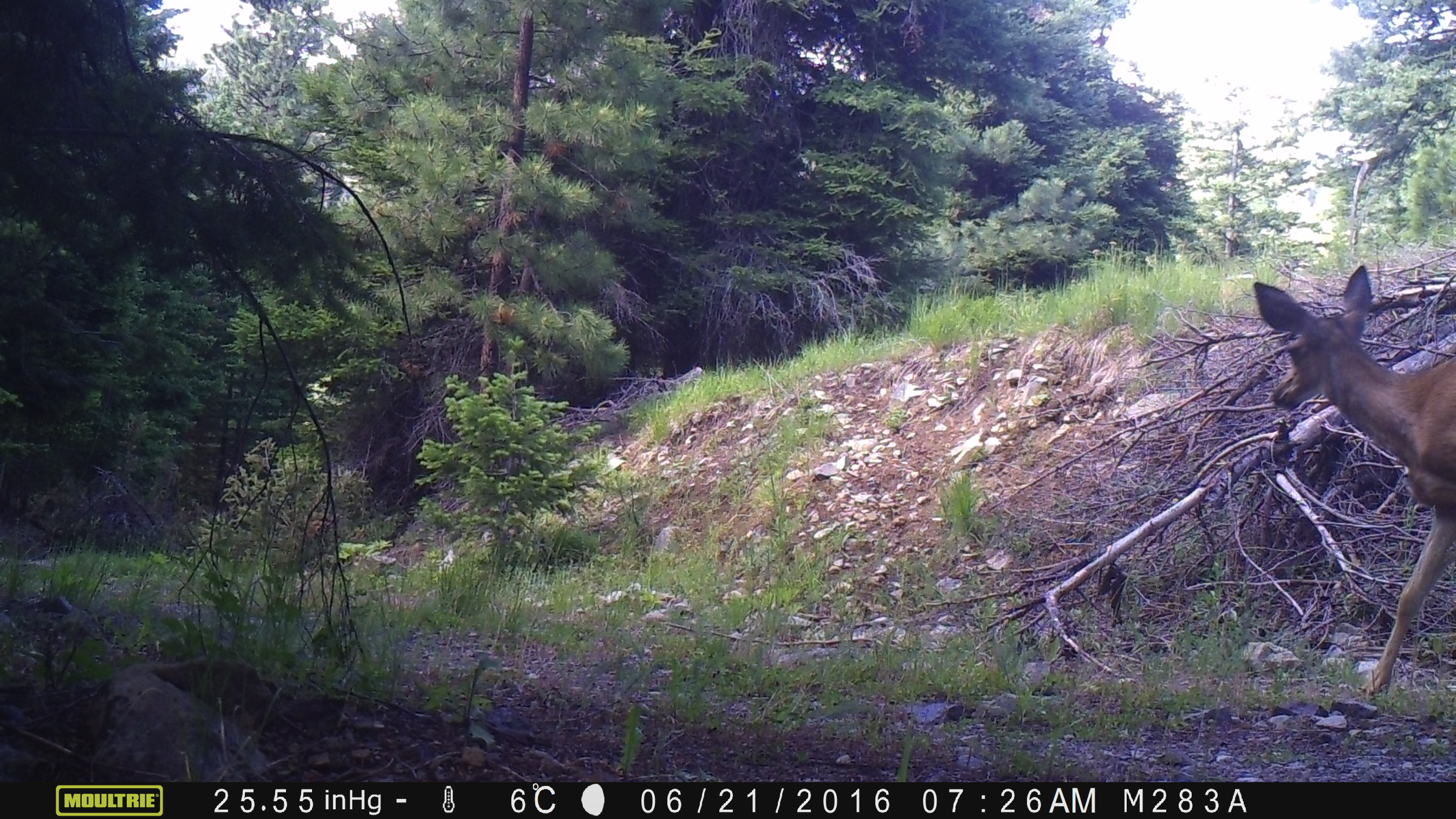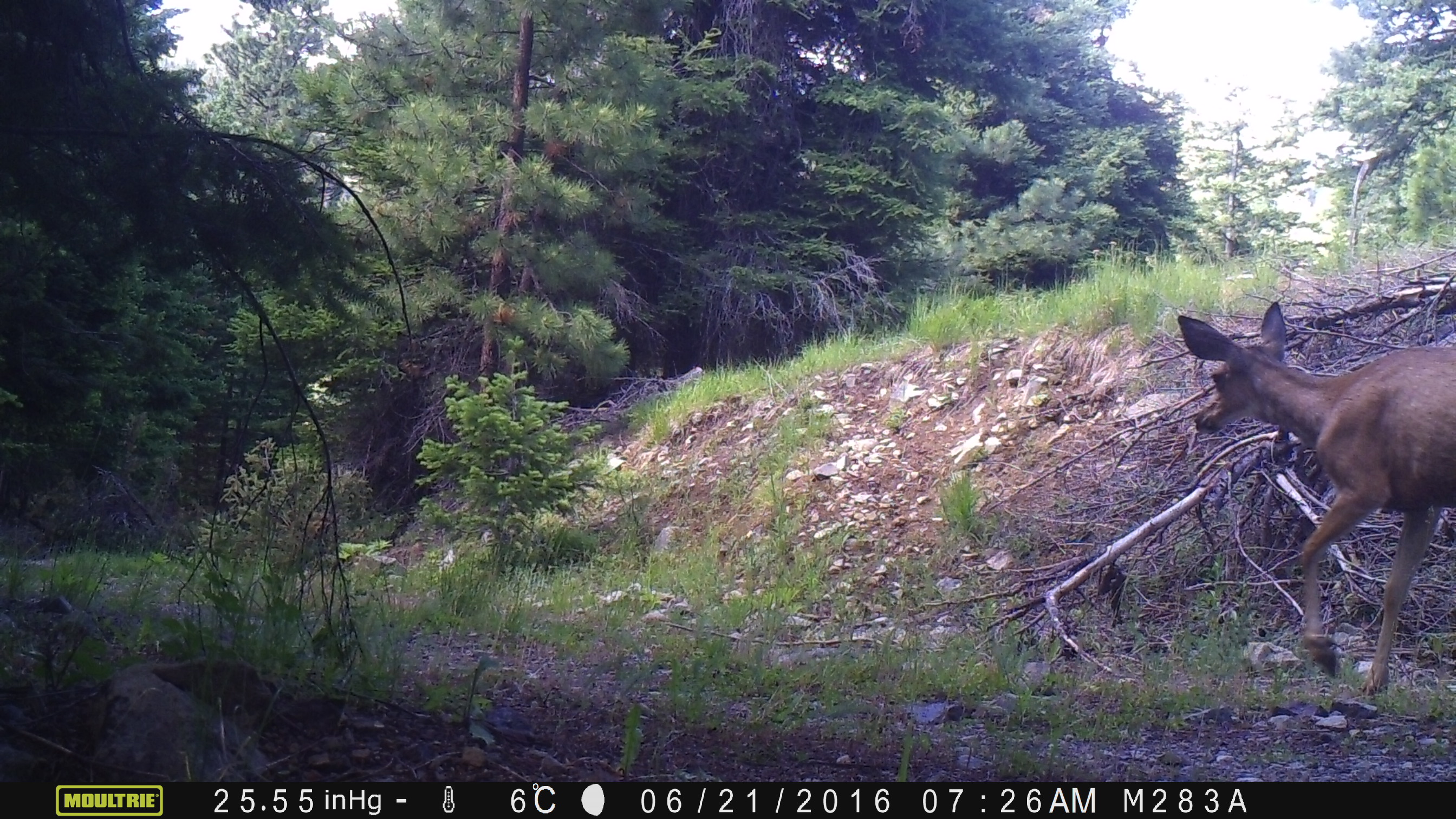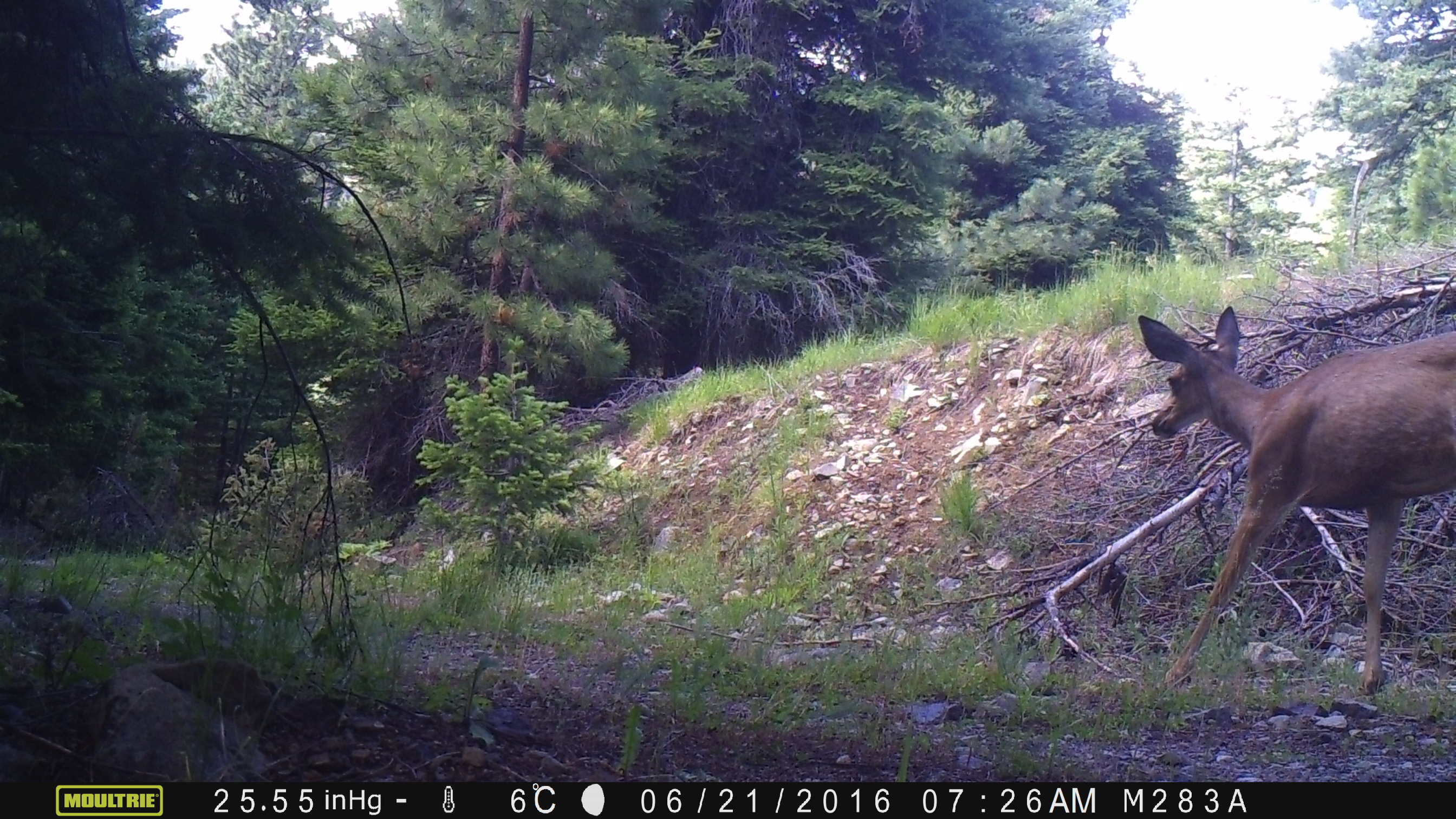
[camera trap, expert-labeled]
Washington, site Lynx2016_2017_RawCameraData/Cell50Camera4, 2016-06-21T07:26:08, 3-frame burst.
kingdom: Animalia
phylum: Chordata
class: Mammalia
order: Artiodactyla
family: Cervidae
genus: Odocoileus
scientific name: Odocoileus hemionus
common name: mule deer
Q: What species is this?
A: Odocoileus hemionus (mule deer).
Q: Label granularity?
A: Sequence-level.